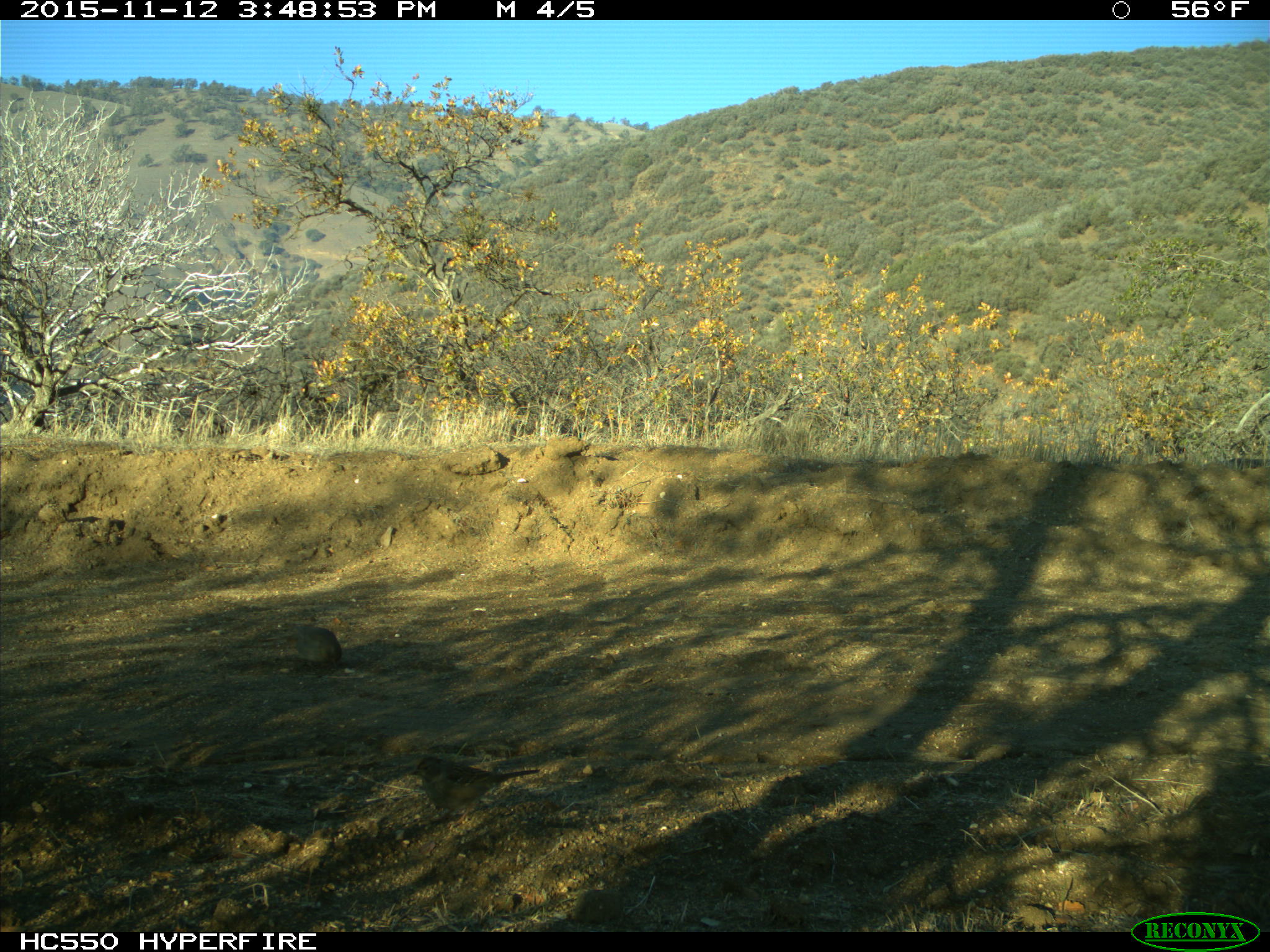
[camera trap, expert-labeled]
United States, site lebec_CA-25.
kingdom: Animalia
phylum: Chordata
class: Aves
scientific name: Aves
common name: birds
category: unidentified bird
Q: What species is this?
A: Unidentified bird (birds) (Aves).